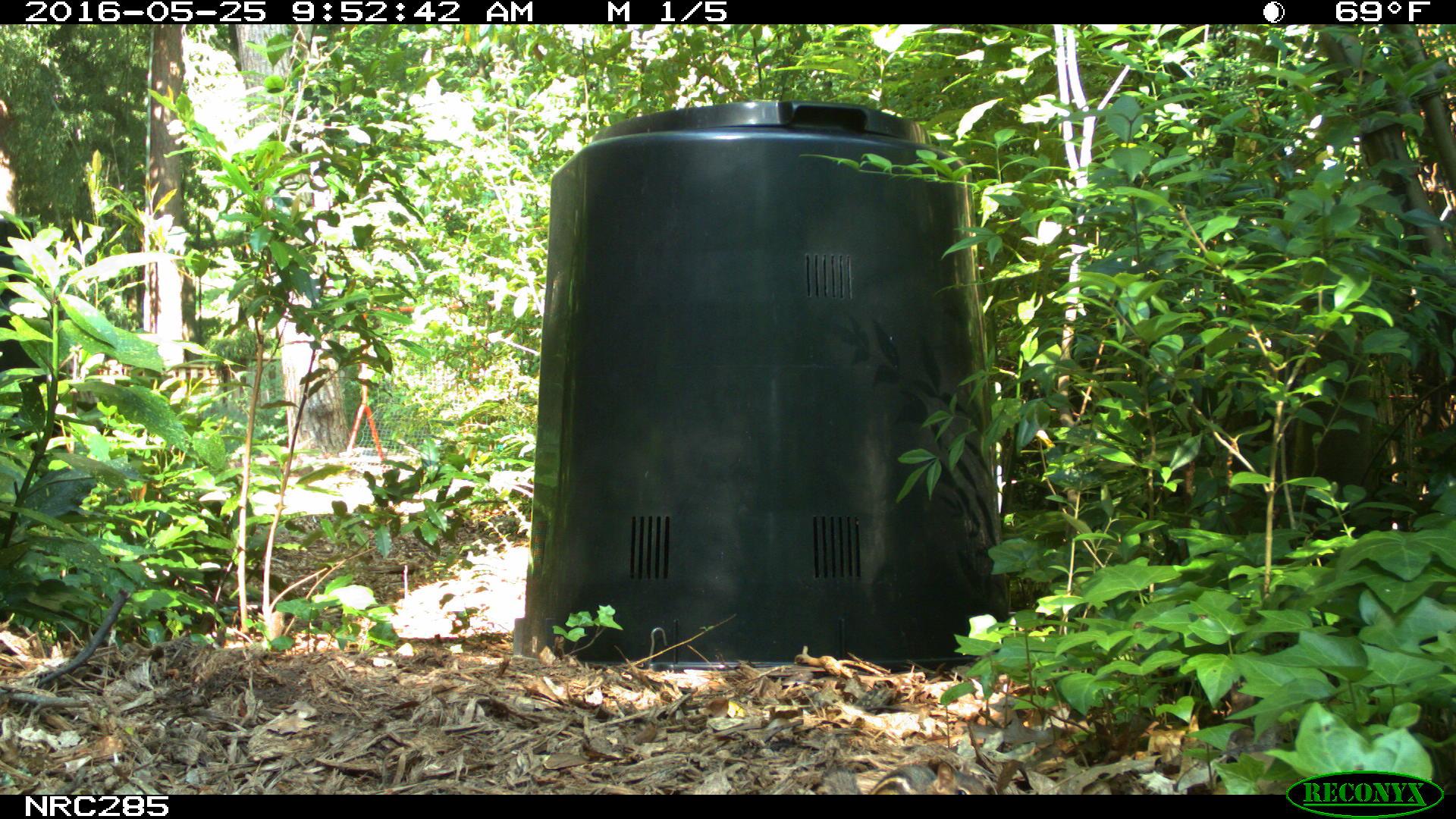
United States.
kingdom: Animalia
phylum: Chordata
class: Mammalia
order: Rodentia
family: Sciuridae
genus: Tamias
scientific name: Tamias striatus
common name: eastern chipmunk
Eastern Chipmunk (Tamias striatus).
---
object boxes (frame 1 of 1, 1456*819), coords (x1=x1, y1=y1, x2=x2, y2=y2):
Eastern Chipmunk: (x1=859, y1=749, x2=996, y2=802)